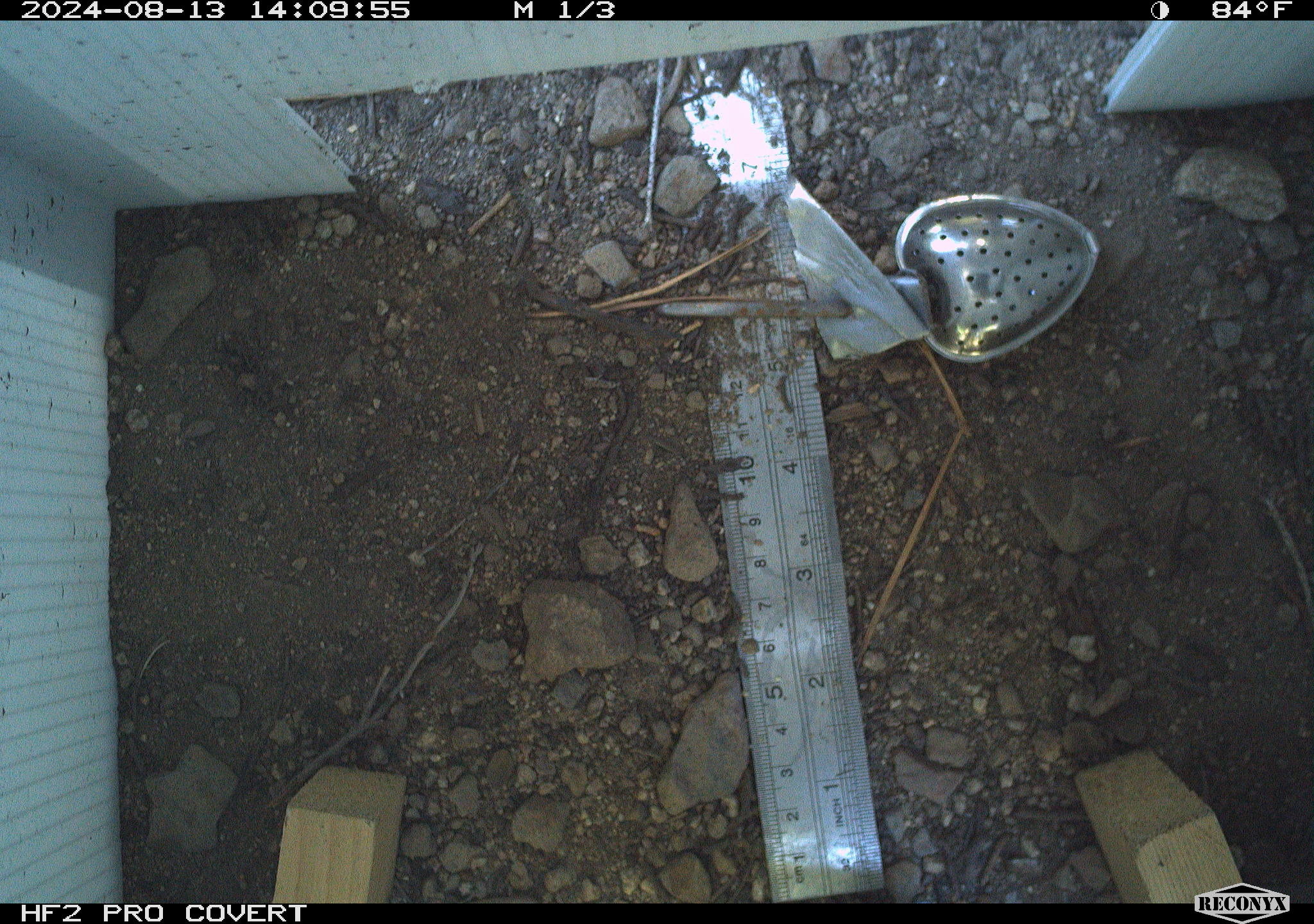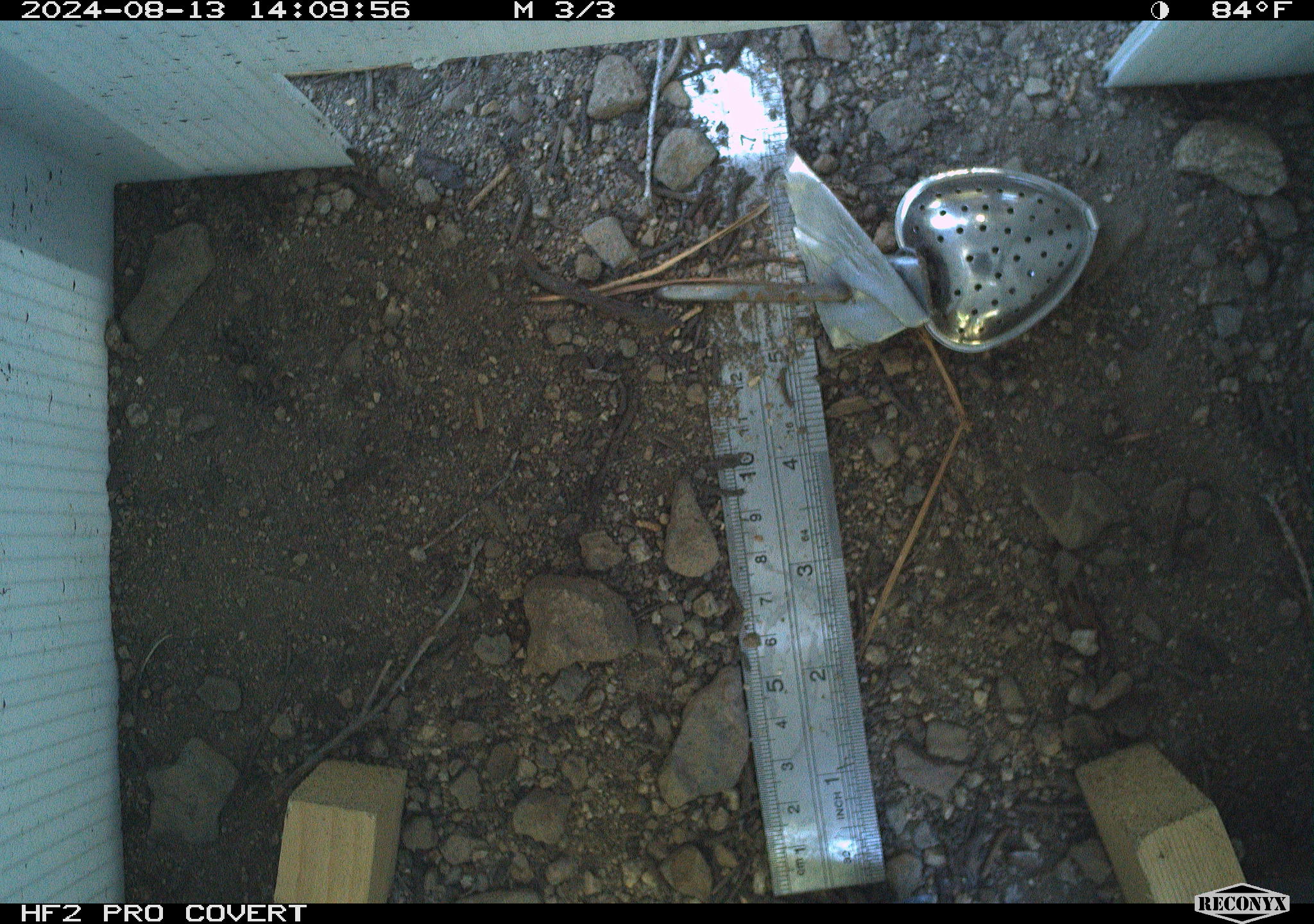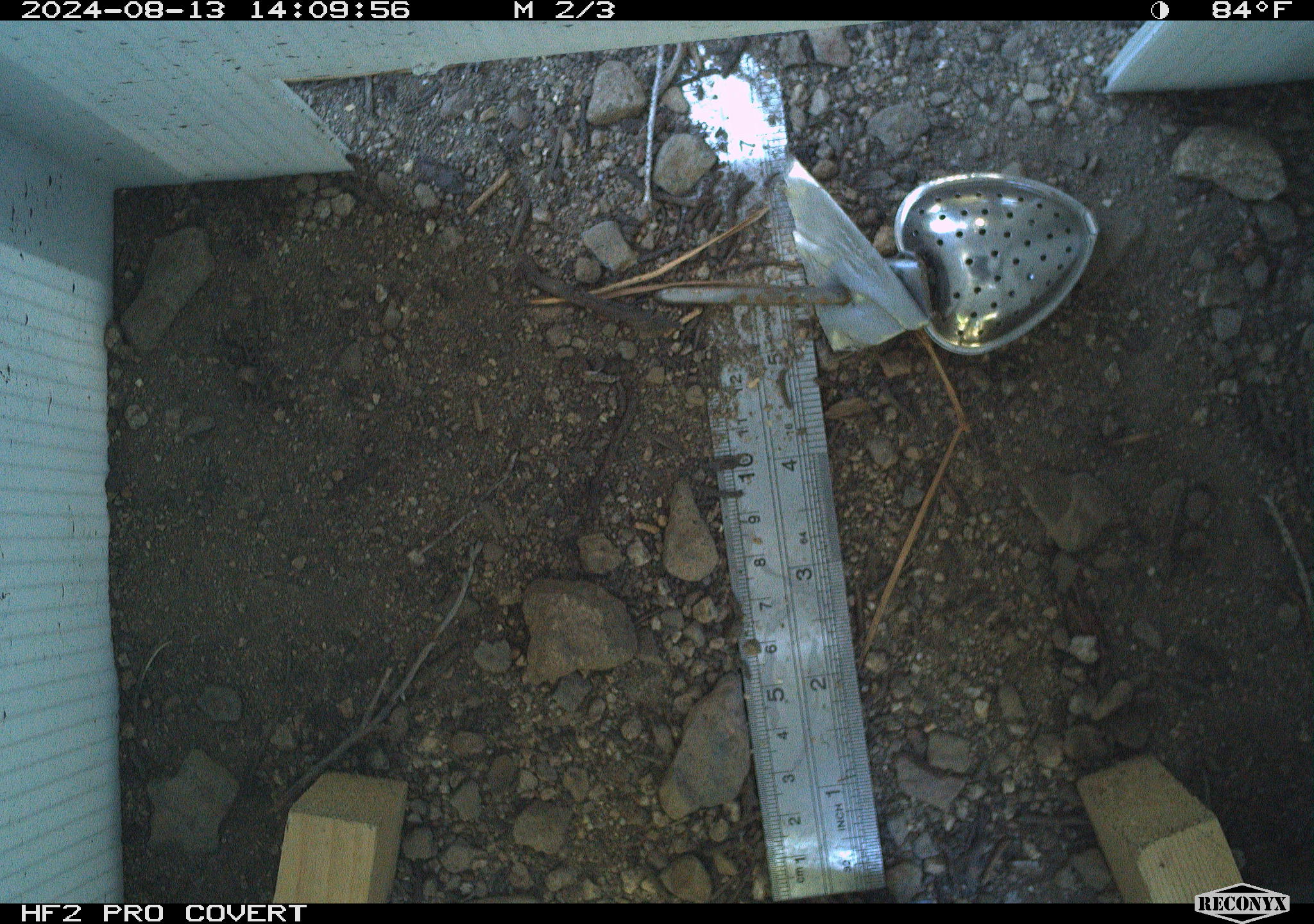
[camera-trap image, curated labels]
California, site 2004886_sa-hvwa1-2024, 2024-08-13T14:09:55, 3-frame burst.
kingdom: Animalia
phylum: Chordata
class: Mammalia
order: Rodentia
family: Sciuridae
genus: Neotamias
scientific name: Neotamias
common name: western chipmunks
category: neotamias species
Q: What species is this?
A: Neotamias species (western chipmunks) (Neotamias).